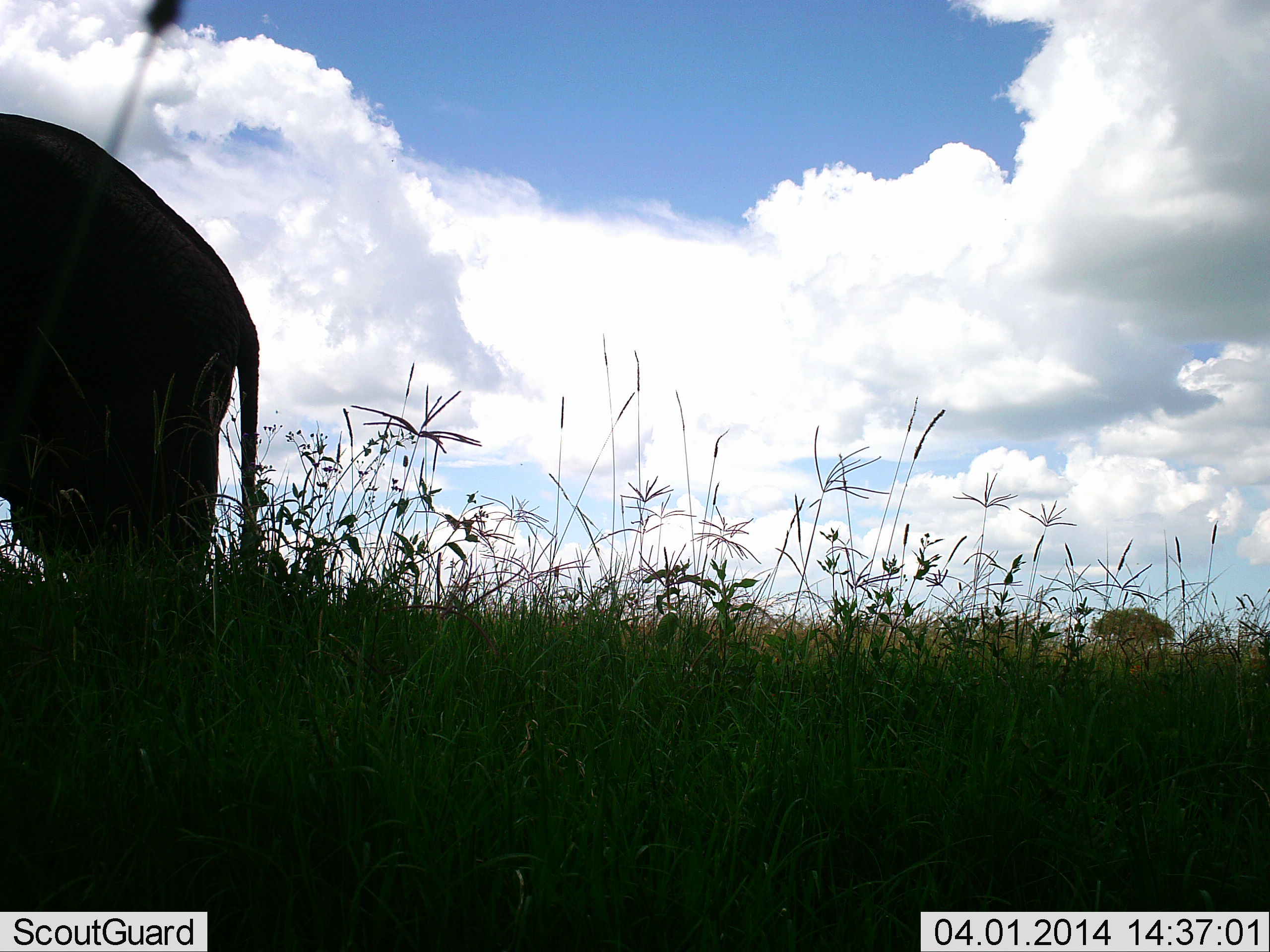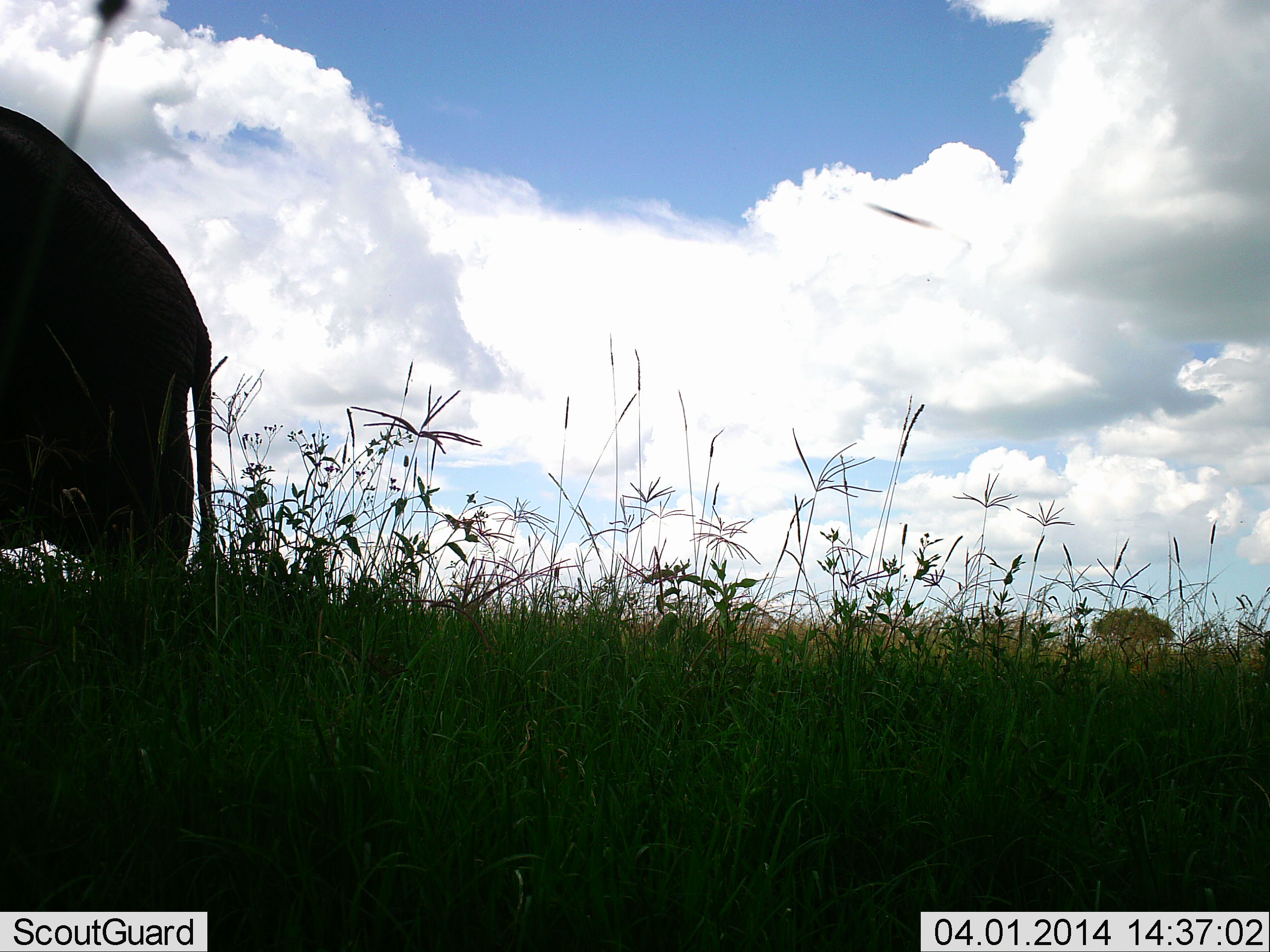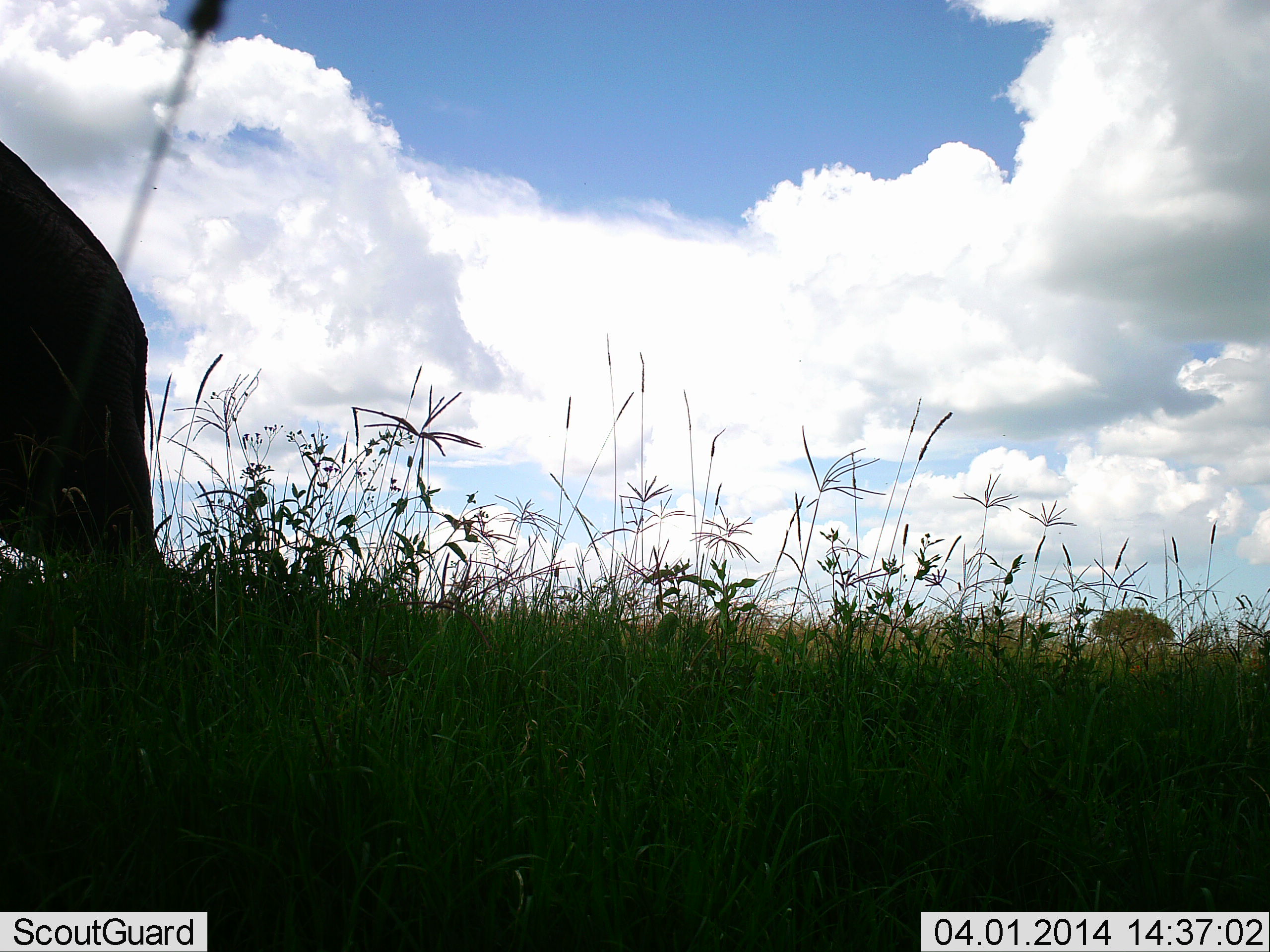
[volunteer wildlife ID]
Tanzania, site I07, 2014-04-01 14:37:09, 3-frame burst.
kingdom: Animalia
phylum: Chordata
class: Mammalia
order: Proboscidea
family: Elephantidae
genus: Loxodonta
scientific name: Loxodonta africana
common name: african bush elephant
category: elephant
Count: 1.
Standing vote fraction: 10%.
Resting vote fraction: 0%.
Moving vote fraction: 90%.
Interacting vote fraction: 0%.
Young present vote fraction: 0%.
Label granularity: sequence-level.